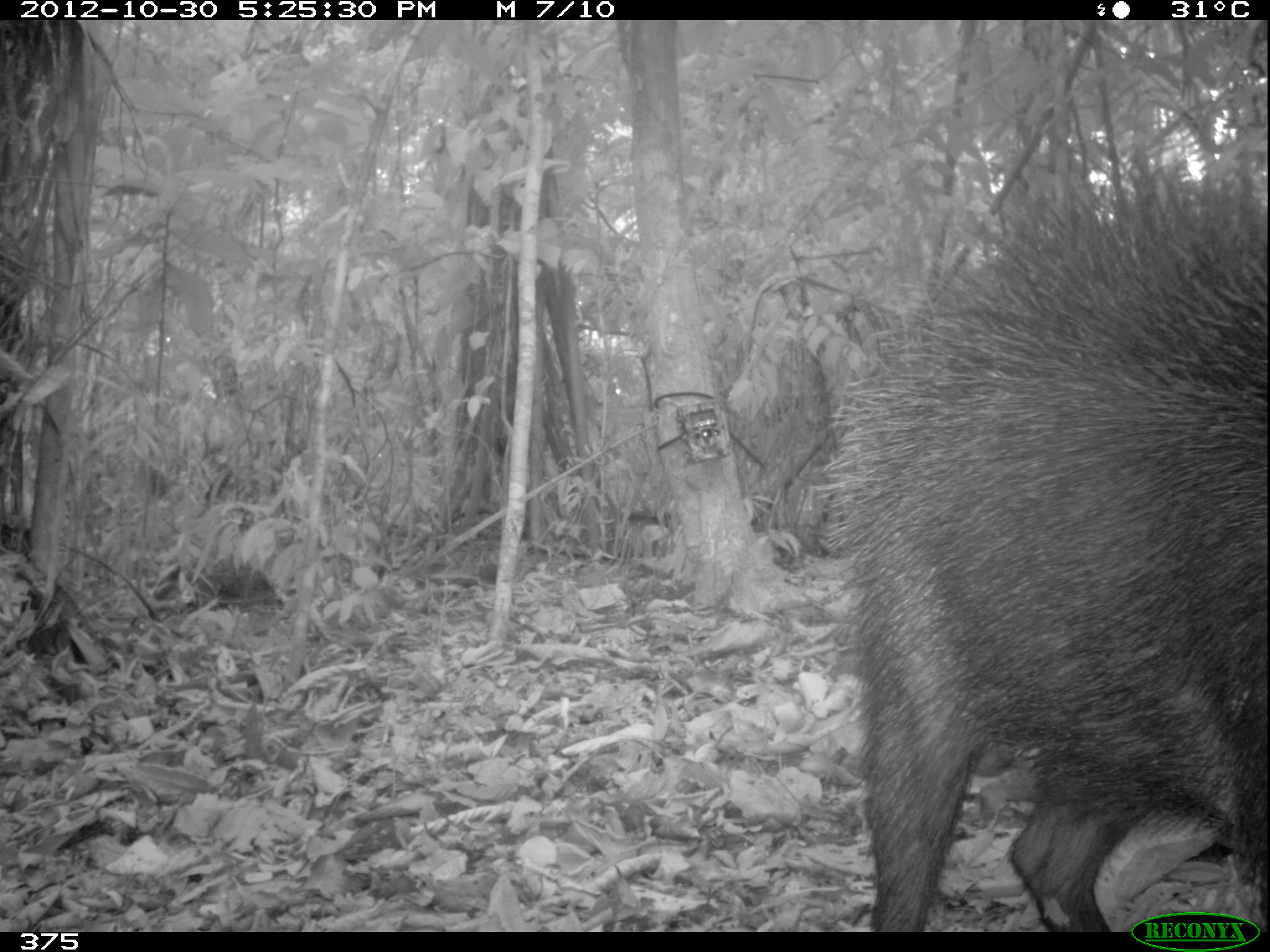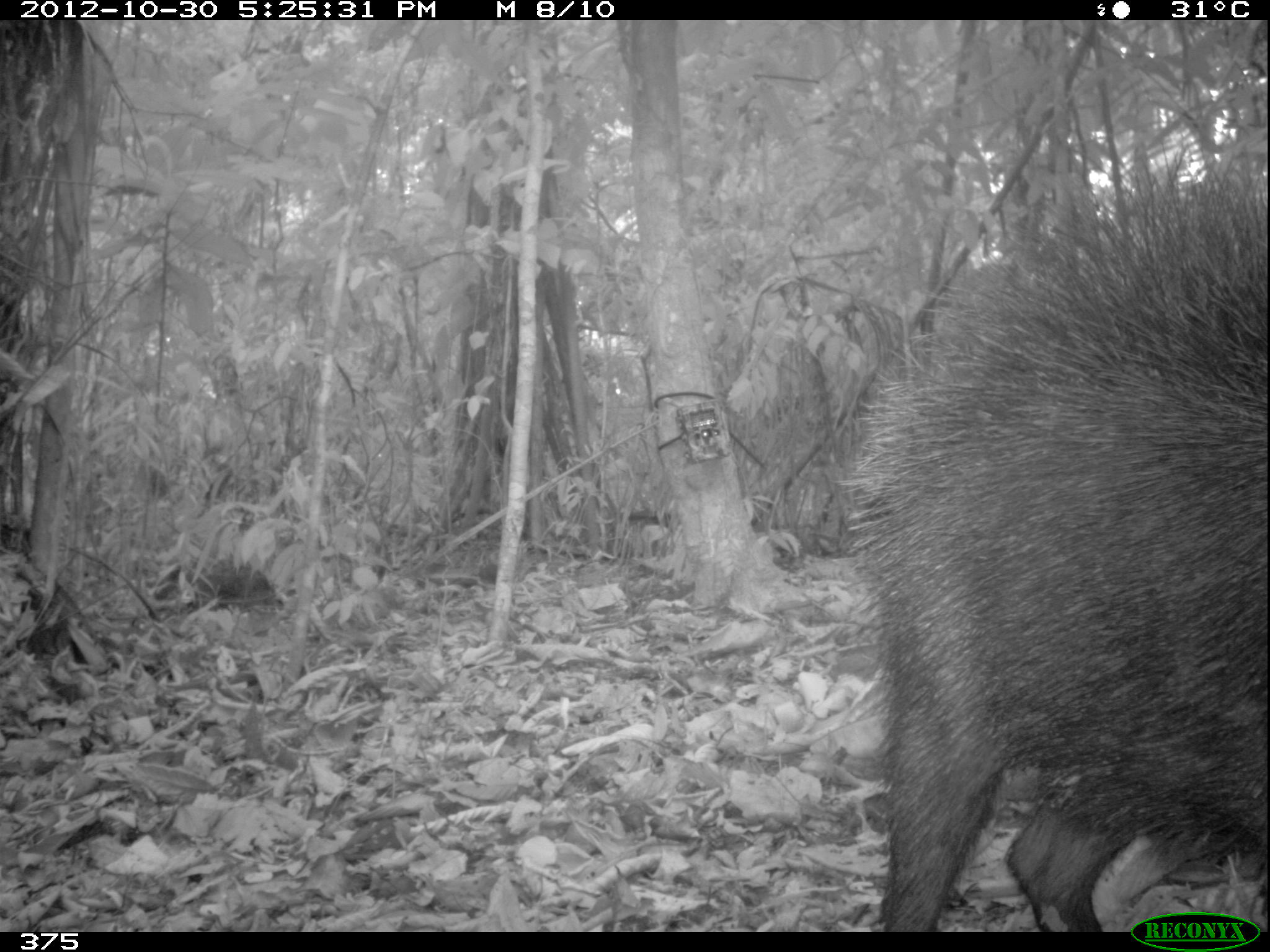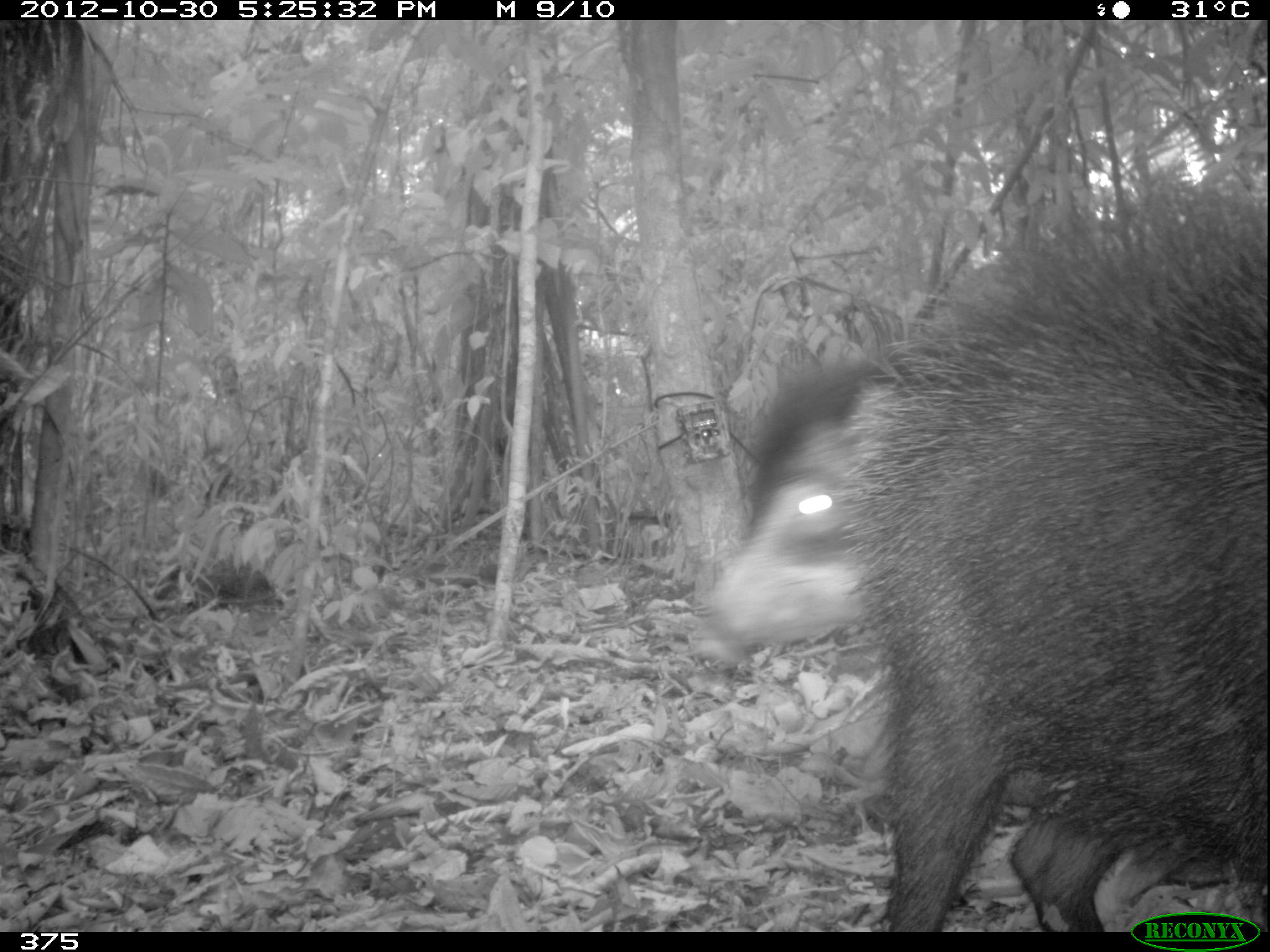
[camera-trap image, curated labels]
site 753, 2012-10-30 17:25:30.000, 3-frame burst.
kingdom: Animalia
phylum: Chordata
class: Mammalia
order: Artiodactyla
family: Tayassuidae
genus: Tayassu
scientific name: Tayassu pecari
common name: white-lipped peccary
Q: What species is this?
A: Tayassu pecari (white-lipped peccary).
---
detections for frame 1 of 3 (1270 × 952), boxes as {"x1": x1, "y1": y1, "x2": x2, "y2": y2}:
tayassu pecari: {"x1": 800, "y1": 149, "x2": 1265, "y2": 931}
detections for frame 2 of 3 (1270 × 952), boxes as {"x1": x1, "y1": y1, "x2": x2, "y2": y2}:
tayassu pecari: {"x1": 837, "y1": 148, "x2": 1267, "y2": 928}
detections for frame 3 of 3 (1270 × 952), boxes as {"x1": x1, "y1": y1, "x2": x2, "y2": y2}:
tayassu pecari: {"x1": 830, "y1": 176, "x2": 1269, "y2": 932}; {"x1": 686, "y1": 329, "x2": 908, "y2": 670}